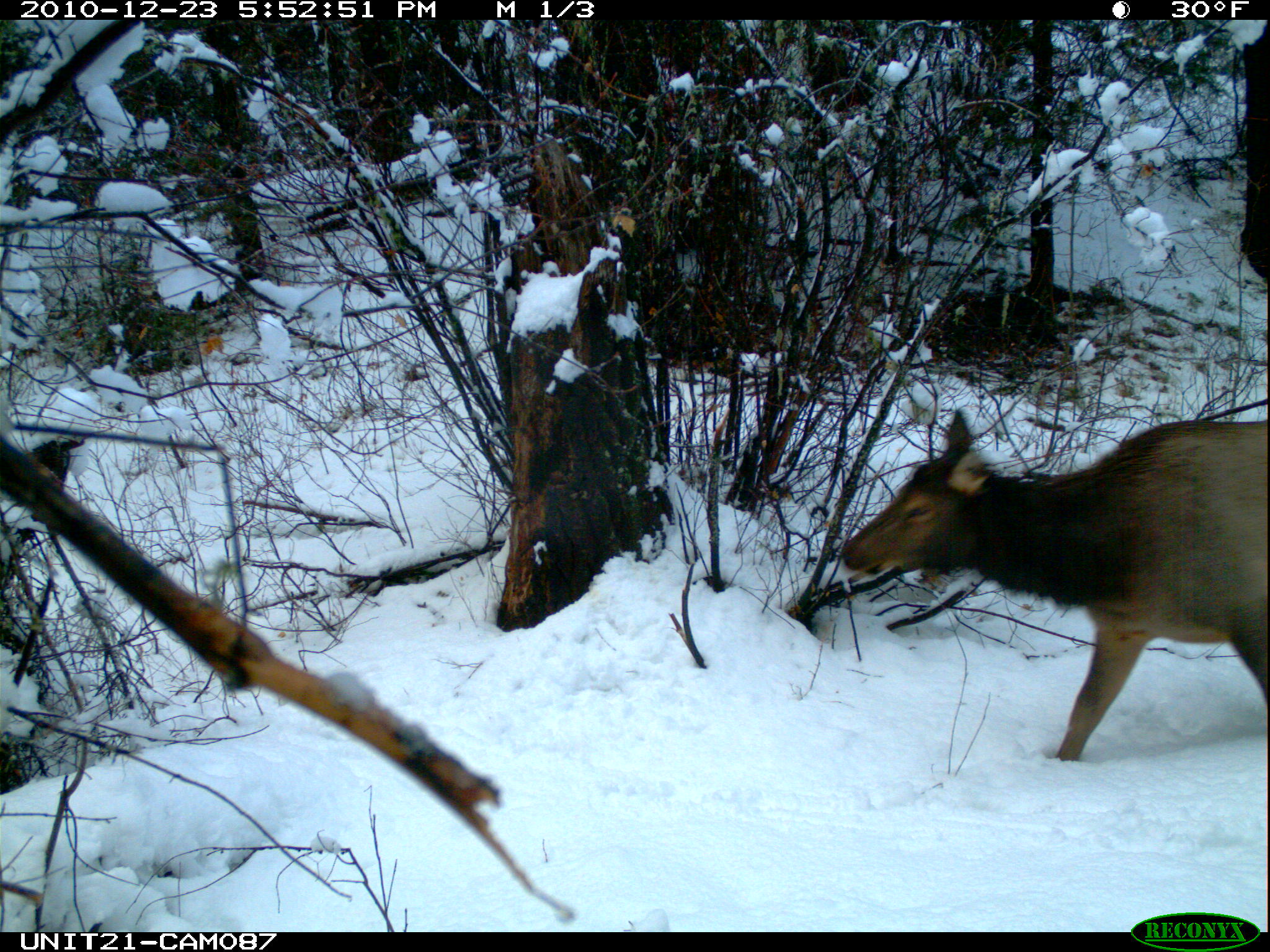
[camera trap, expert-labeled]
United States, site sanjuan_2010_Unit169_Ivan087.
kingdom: Animalia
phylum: Chordata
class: Mammalia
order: Artiodactyla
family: Cervidae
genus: Cervus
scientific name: Cervus elaphus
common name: red deer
Cervus elaphus (red deer).